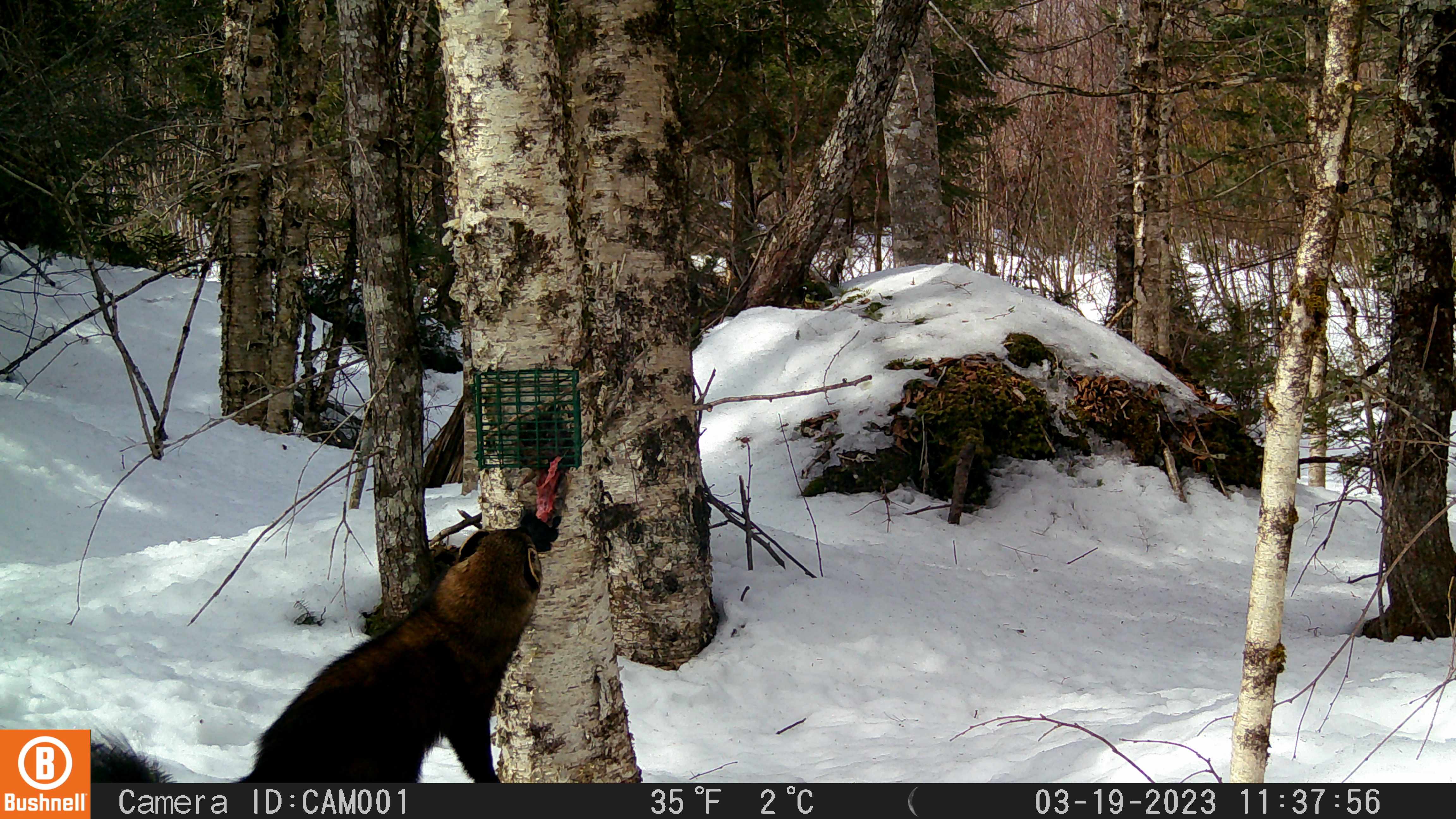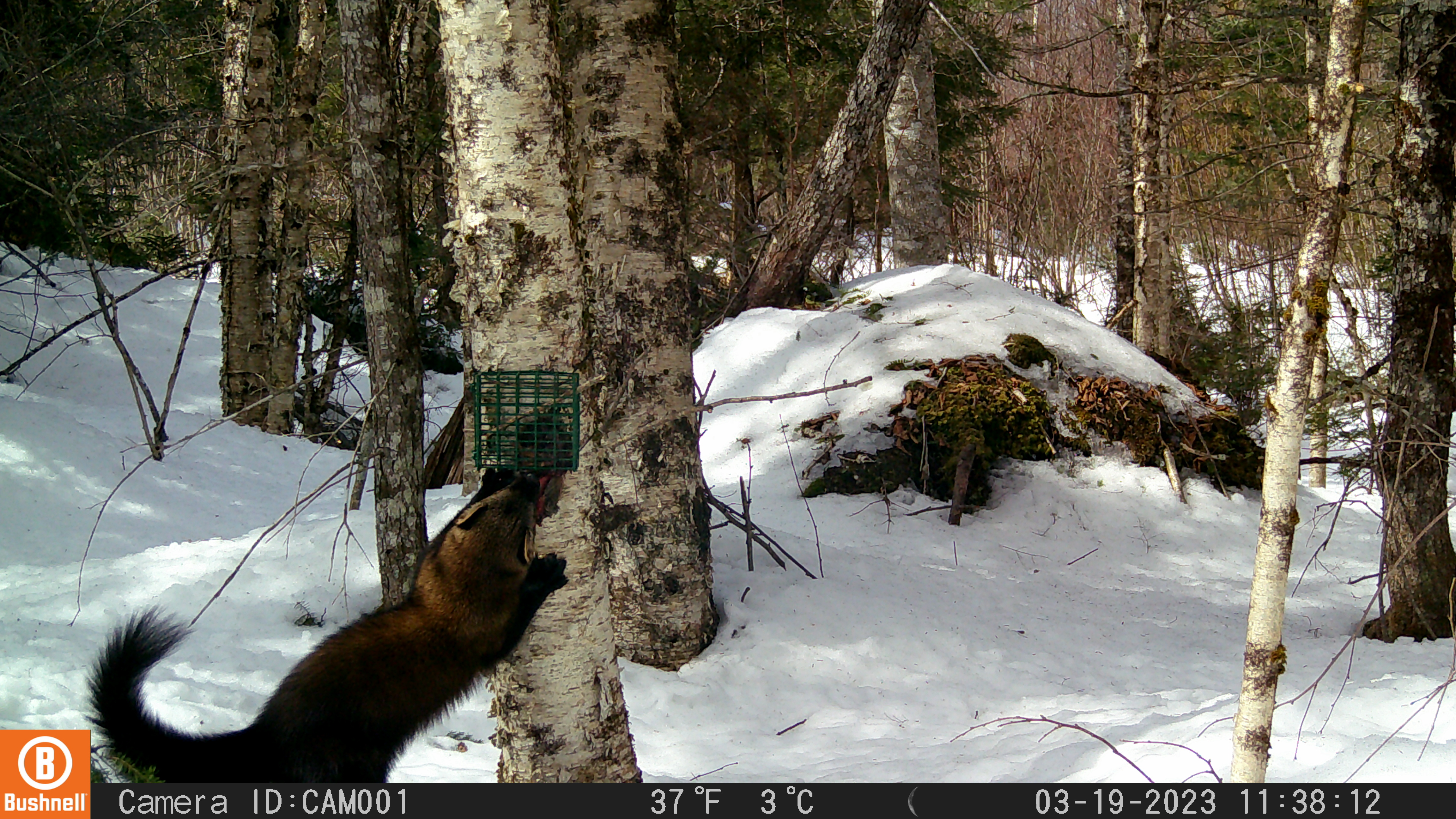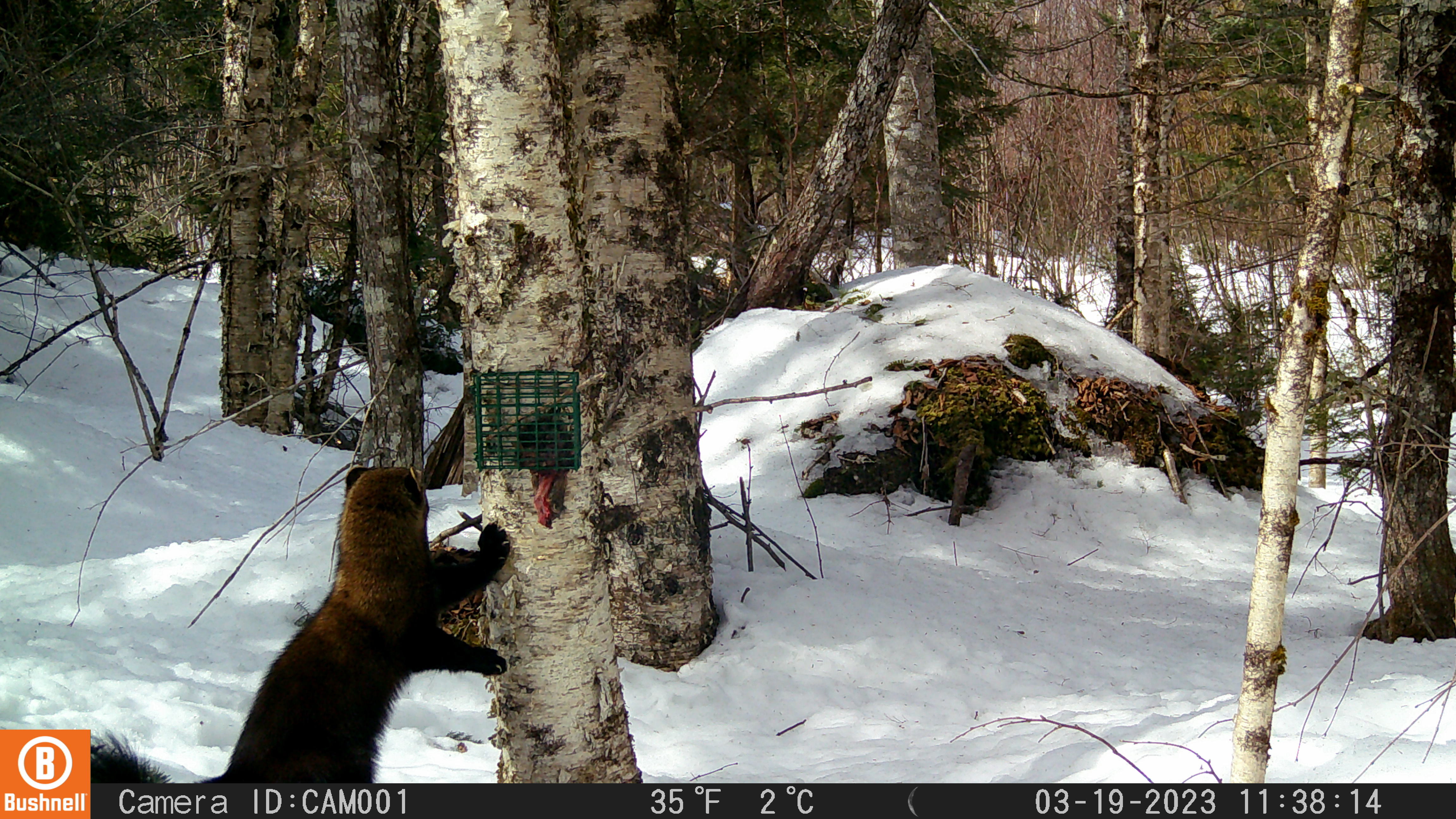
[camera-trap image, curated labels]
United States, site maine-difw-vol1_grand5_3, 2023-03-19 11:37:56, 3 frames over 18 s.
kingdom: Animalia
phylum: Chordata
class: Mammalia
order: Carnivora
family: Mustelidae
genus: Pekania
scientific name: Pekania pennanti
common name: fisher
Fisher (Pekania pennanti).